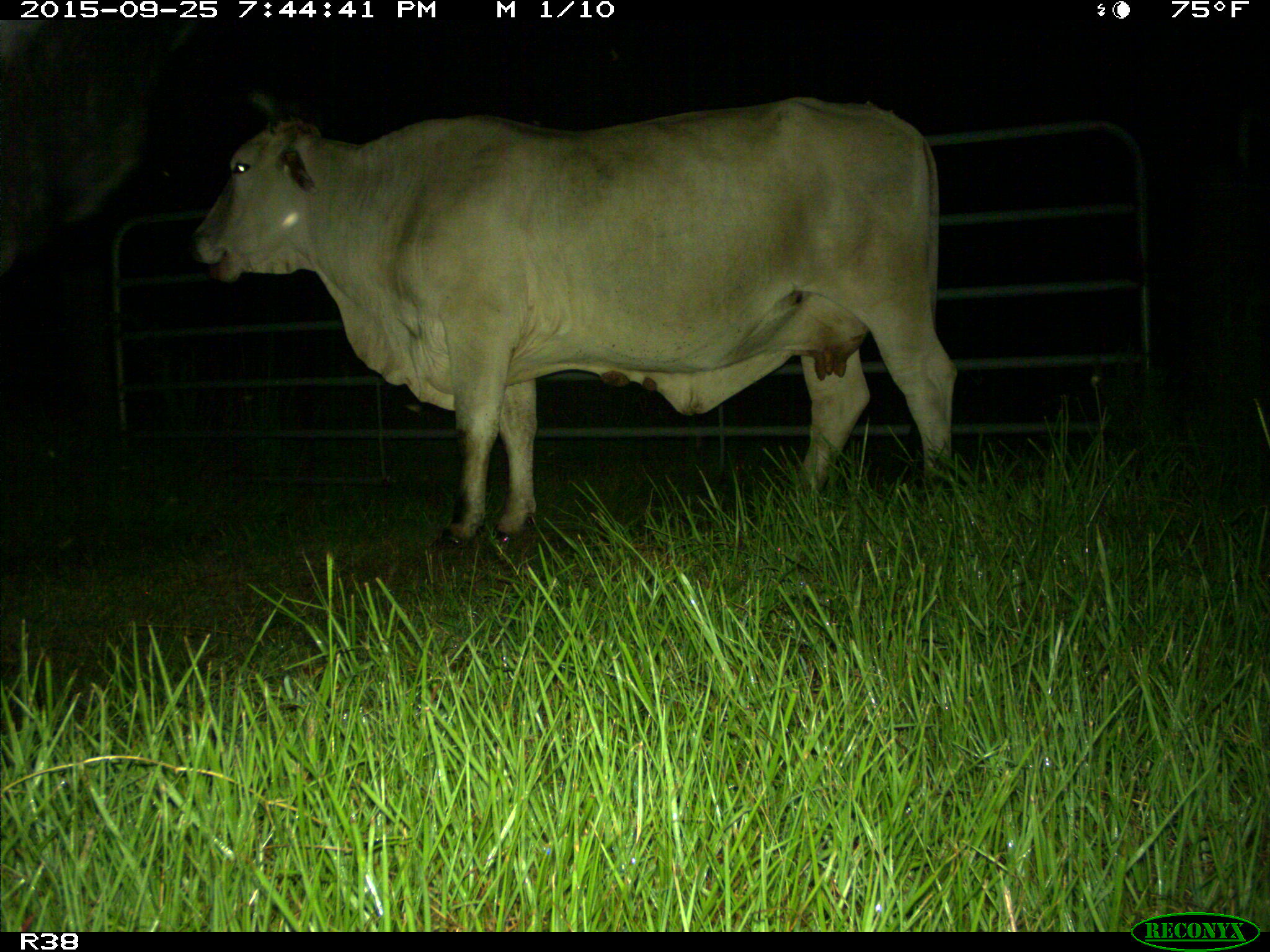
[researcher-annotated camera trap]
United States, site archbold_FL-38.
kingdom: Animalia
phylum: Chordata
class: Mammalia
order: Artiodactyla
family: Bovidae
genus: Bos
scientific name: Bos taurus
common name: domestic cow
Bos taurus (domestic cow).